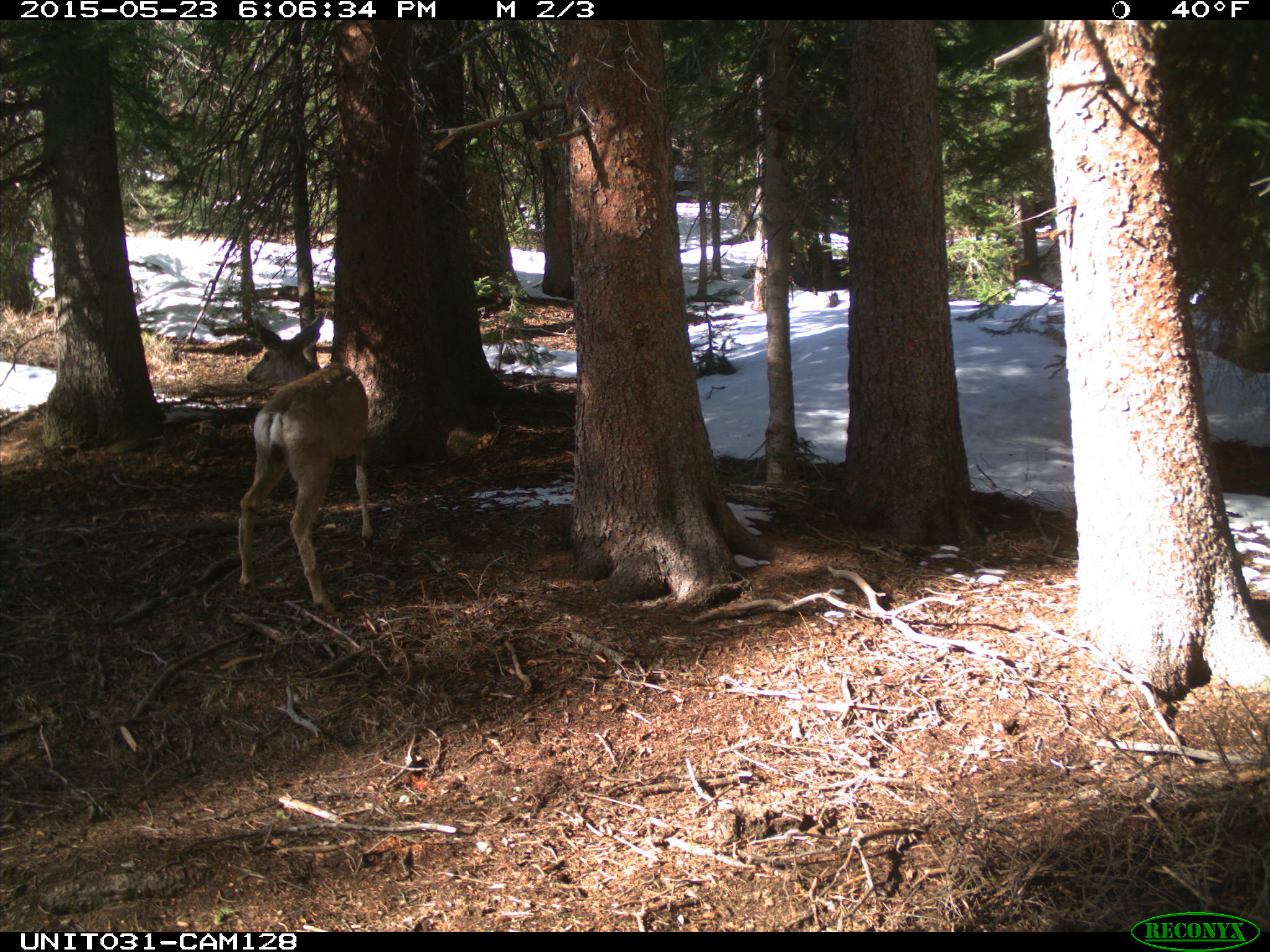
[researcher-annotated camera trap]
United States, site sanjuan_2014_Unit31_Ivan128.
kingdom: Animalia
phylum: Chordata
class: Mammalia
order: Artiodactyla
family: Cervidae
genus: Odocoileus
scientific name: Odocoileus hemionus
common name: mule deer